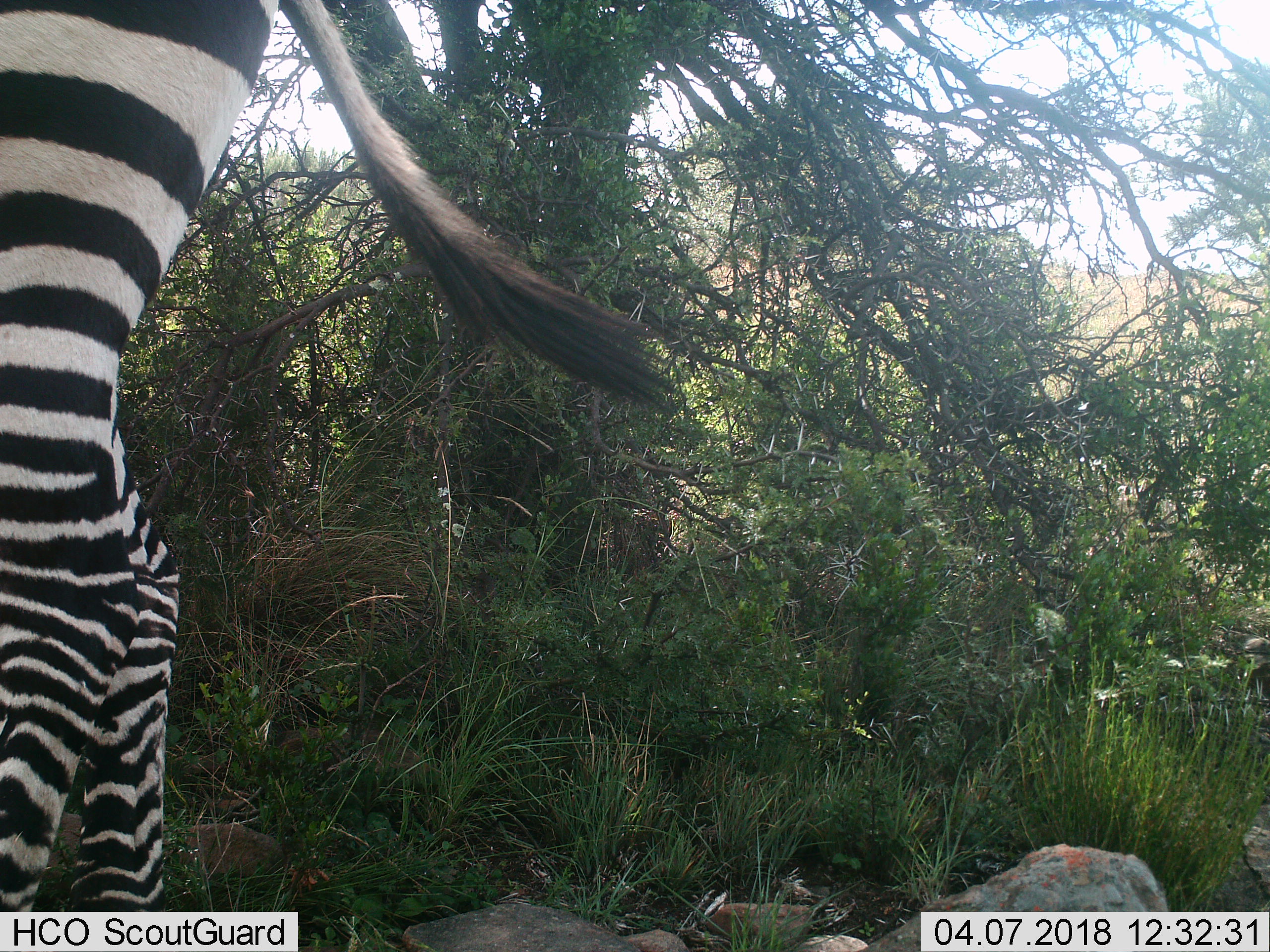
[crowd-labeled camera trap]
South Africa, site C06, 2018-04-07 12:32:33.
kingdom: Animalia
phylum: Chordata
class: Mammalia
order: Perissodactyla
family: Equidae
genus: Equus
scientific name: Equus zebra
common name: mountain zebra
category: zebramountain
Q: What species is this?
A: Zebramountain (mountain zebra) (Equus zebra).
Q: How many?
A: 1.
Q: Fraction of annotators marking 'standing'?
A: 60%.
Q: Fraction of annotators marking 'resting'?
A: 0%.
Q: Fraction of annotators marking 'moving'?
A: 40%.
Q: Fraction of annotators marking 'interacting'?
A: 0%.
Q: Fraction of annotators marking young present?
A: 0%.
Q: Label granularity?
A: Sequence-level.